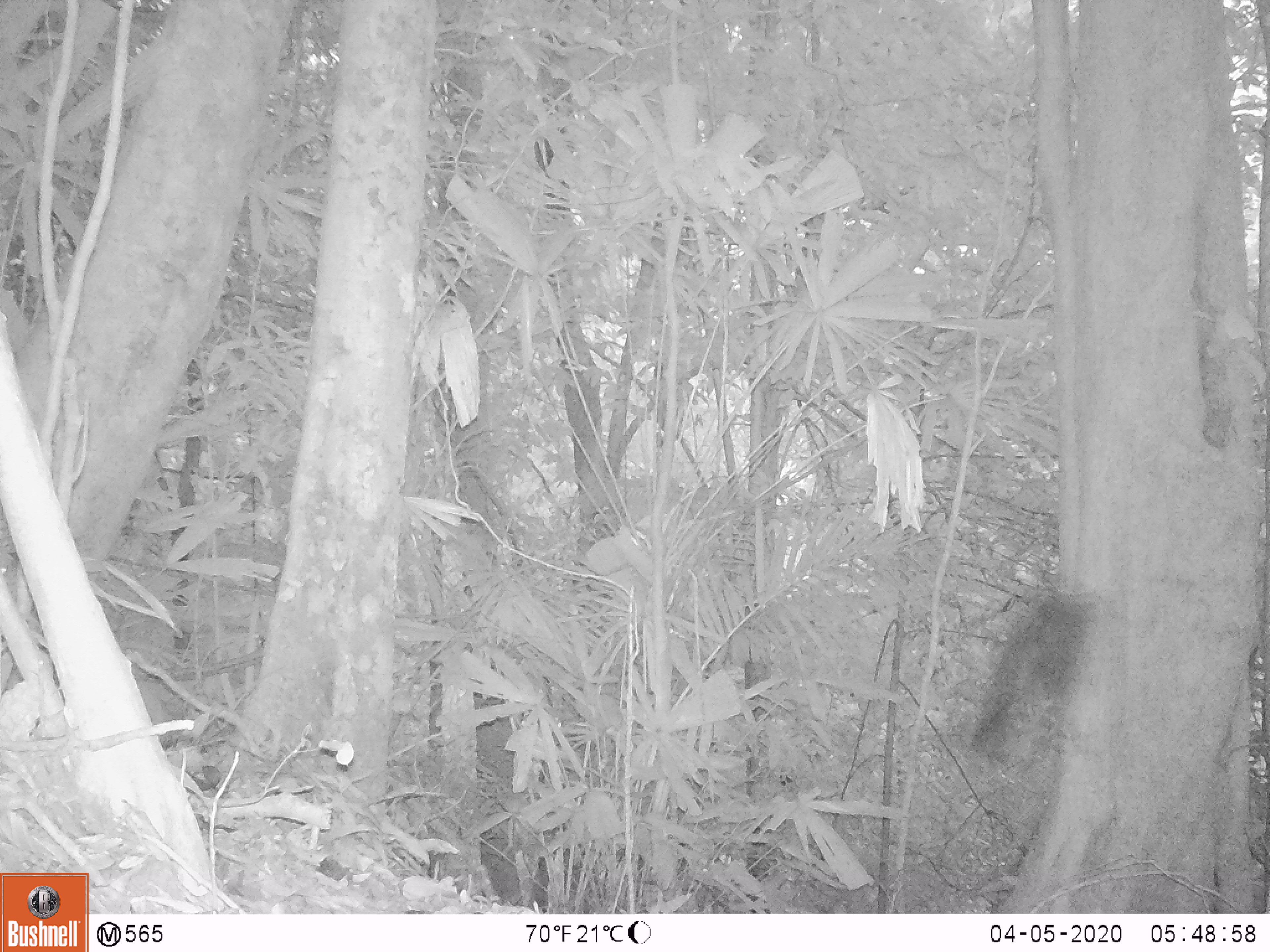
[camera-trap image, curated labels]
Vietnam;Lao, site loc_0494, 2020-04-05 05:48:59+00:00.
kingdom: Animalia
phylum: Chordata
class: Aves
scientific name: Aves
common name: bird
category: unidentified bird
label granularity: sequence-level